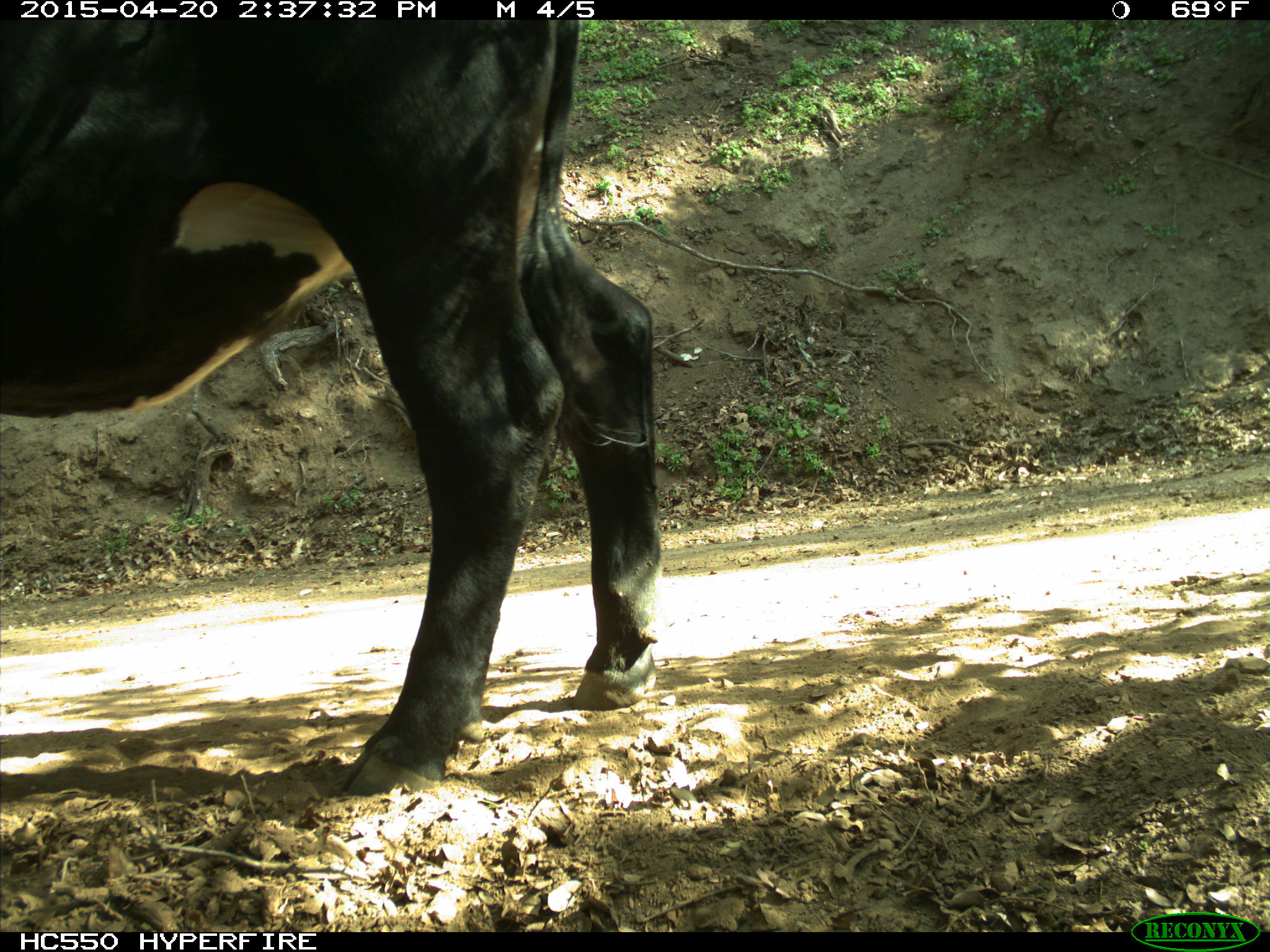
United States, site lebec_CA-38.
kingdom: Animalia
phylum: Chordata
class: Mammalia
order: Artiodactyla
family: Bovidae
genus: Bos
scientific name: Bos taurus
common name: domestic cow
Bos taurus (domestic cow).